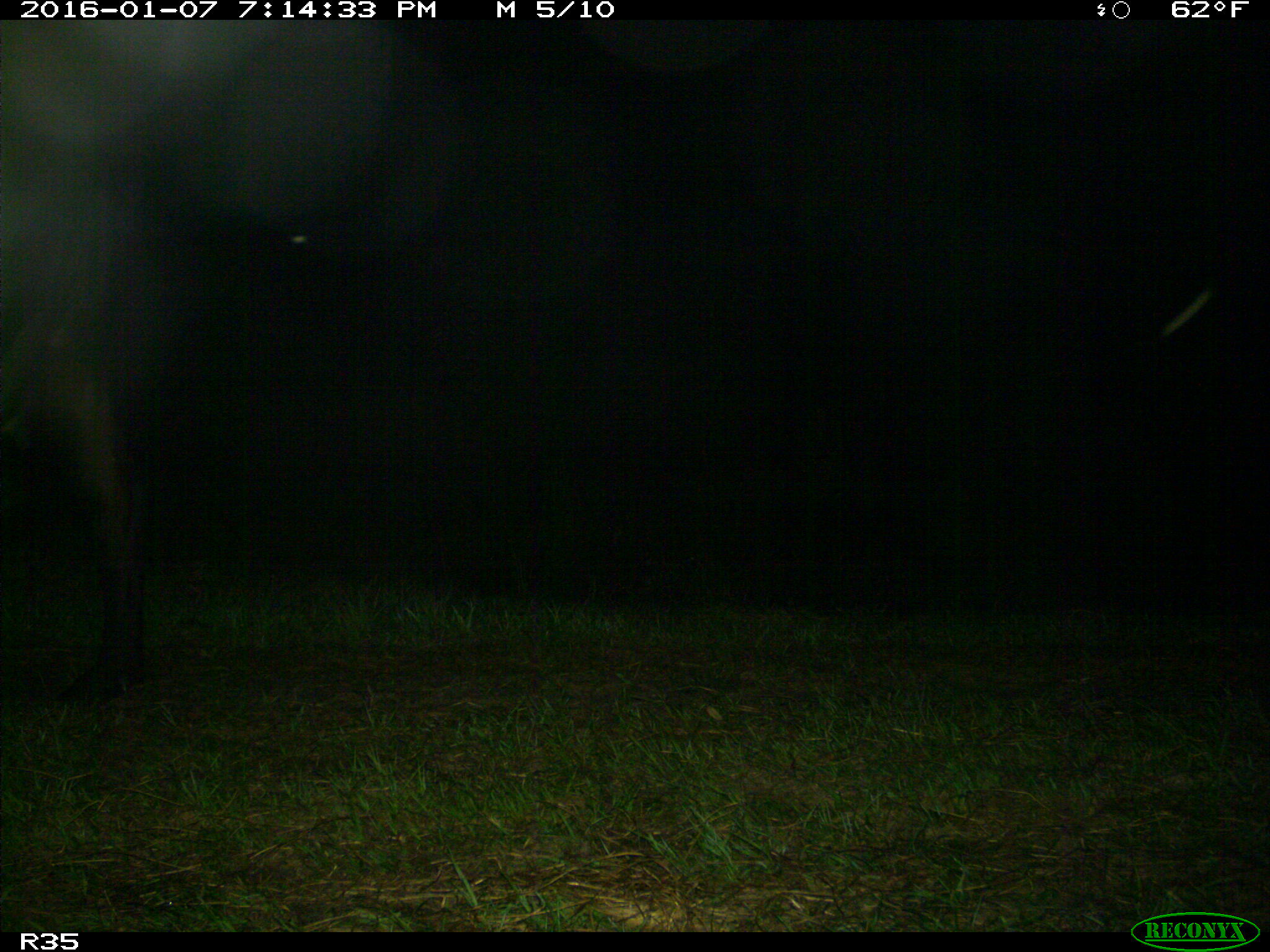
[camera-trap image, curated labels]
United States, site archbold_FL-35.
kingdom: Animalia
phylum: Chordata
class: Mammalia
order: Artiodactyla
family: Bovidae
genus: Bos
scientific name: Bos taurus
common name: domestic cow